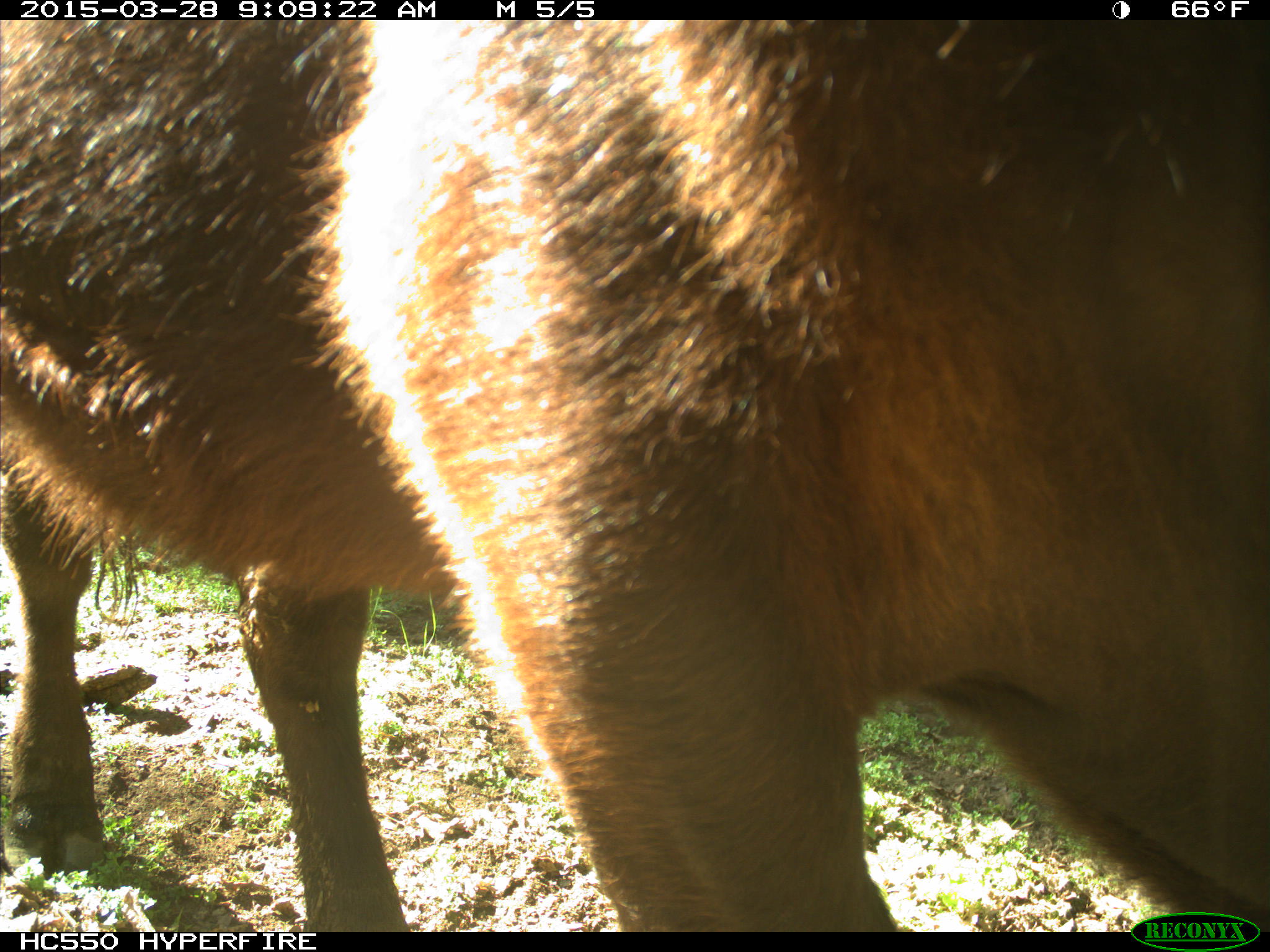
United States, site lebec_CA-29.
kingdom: Animalia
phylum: Chordata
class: Mammalia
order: Artiodactyla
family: Bovidae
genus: Bos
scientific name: Bos taurus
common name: domestic cow